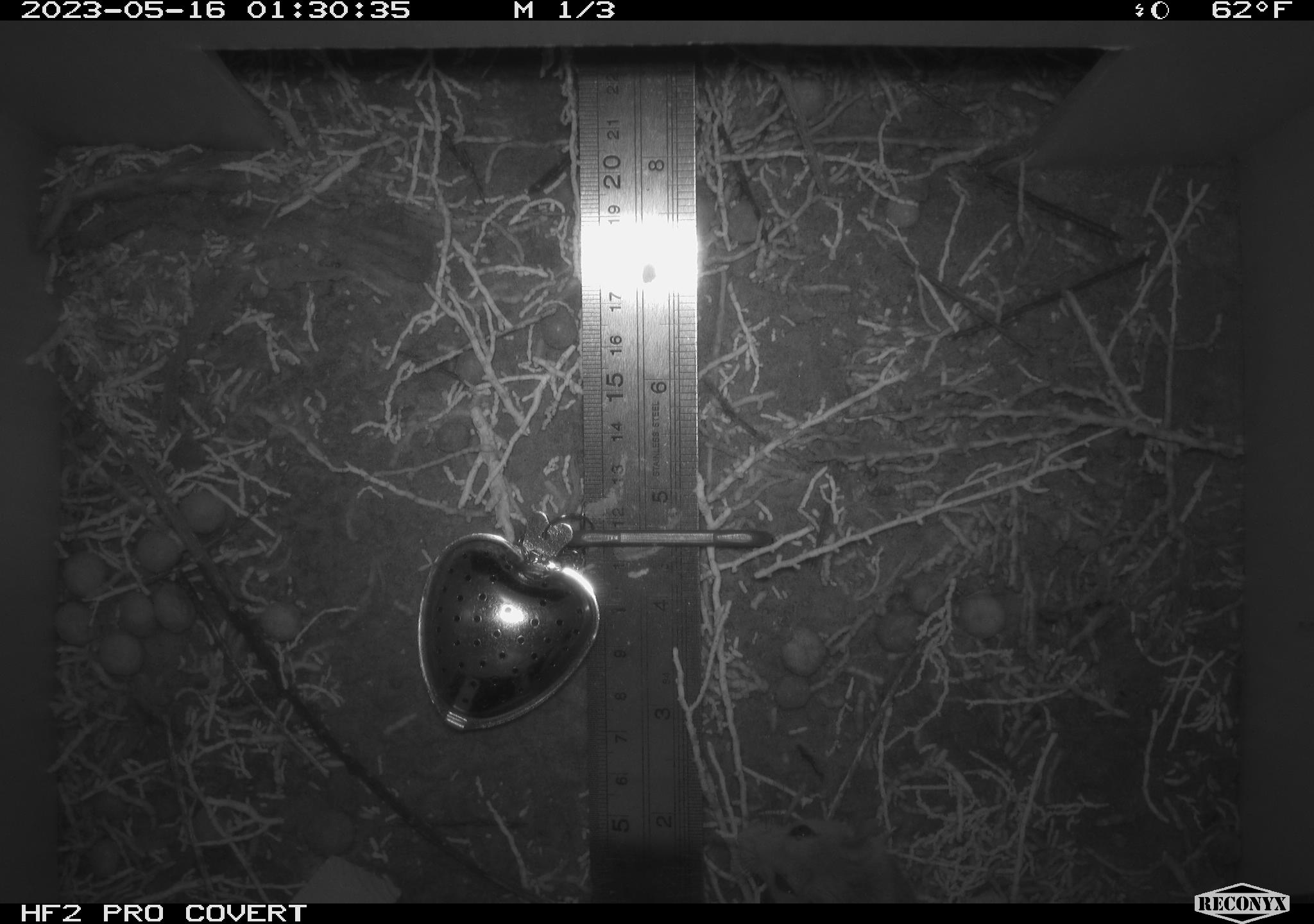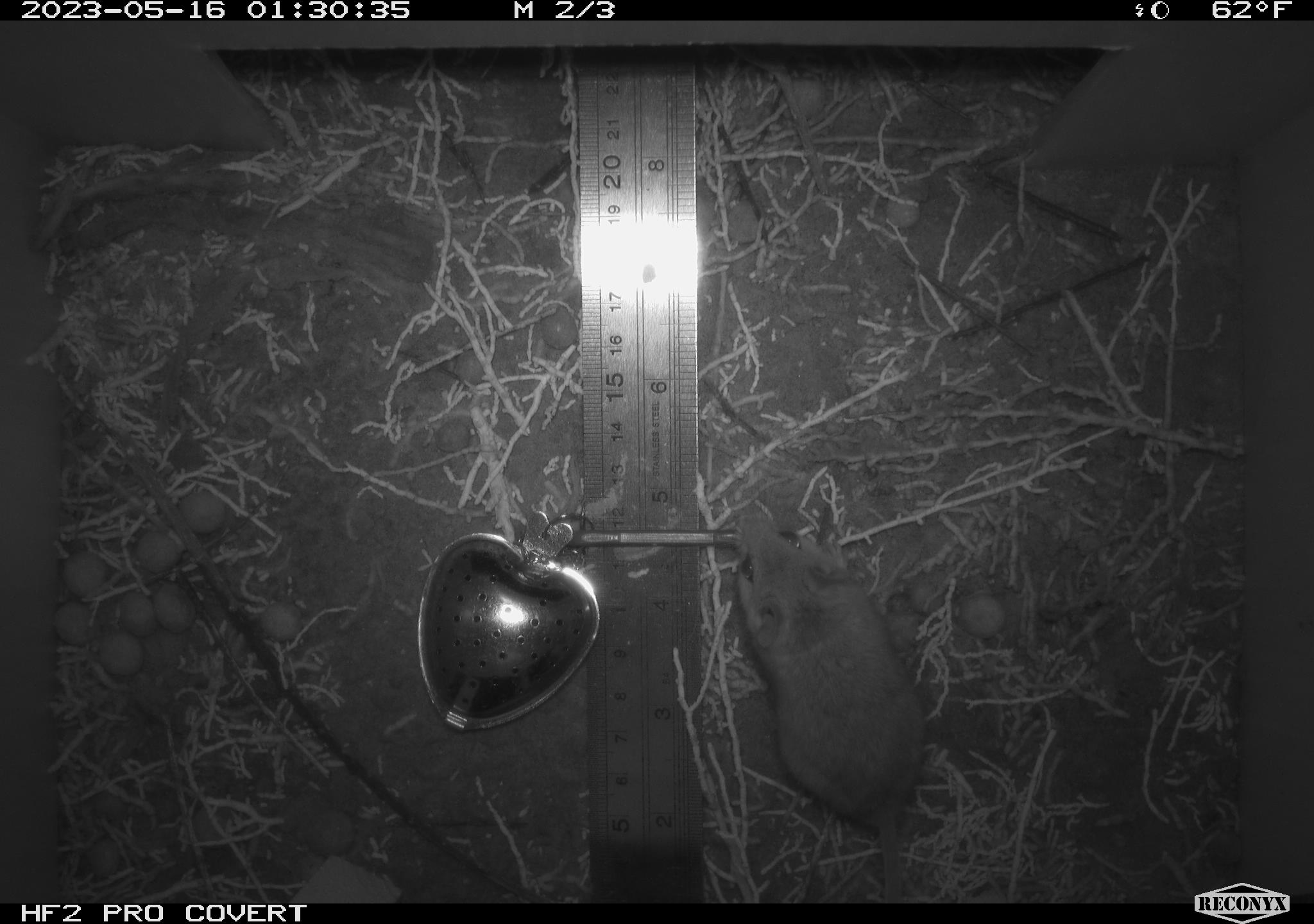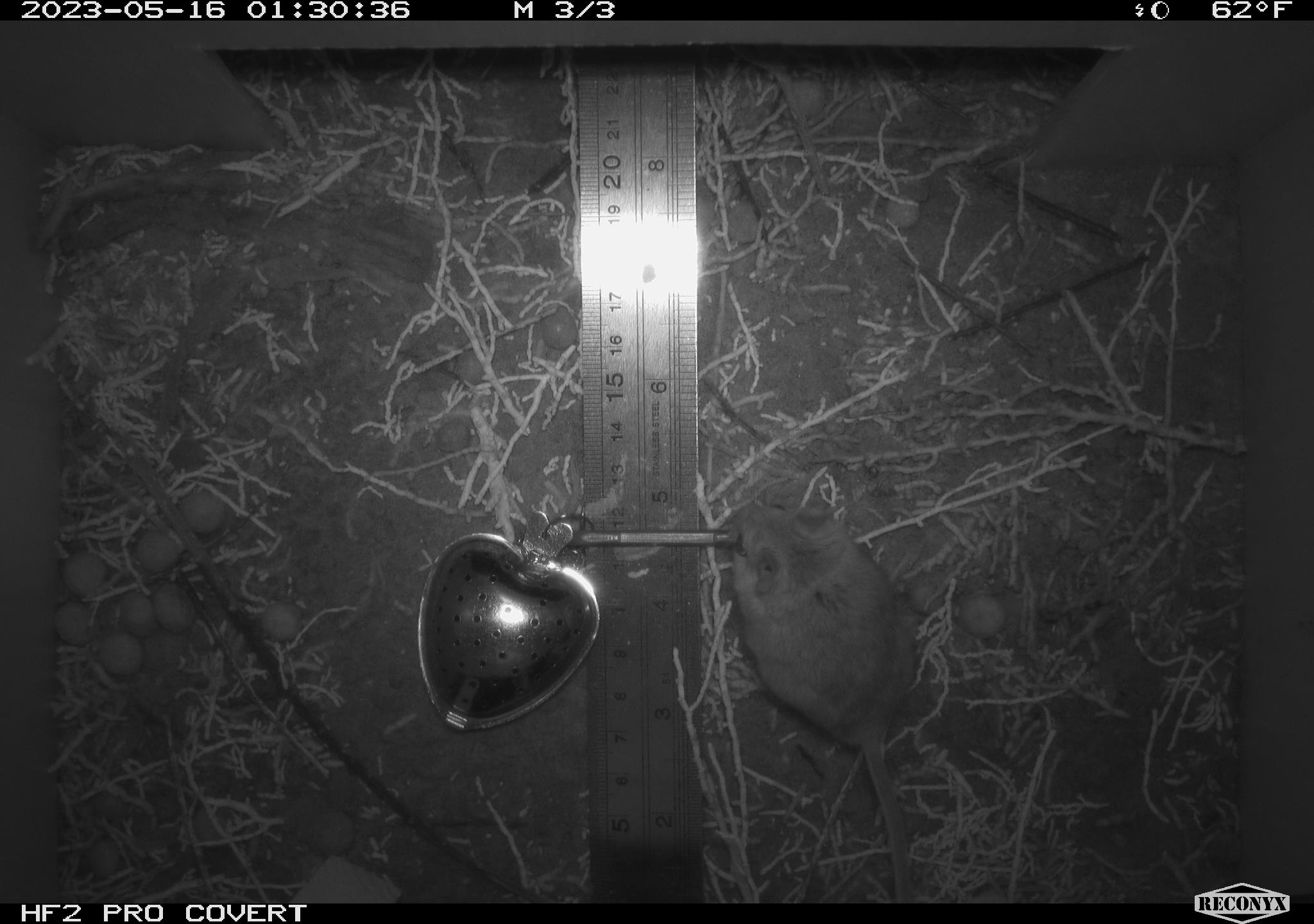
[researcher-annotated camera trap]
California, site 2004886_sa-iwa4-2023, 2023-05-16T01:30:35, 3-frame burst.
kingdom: Animalia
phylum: Chordata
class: Mammalia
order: Rodentia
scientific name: Rodentia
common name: mouse species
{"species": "mouse species (Rodentia)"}